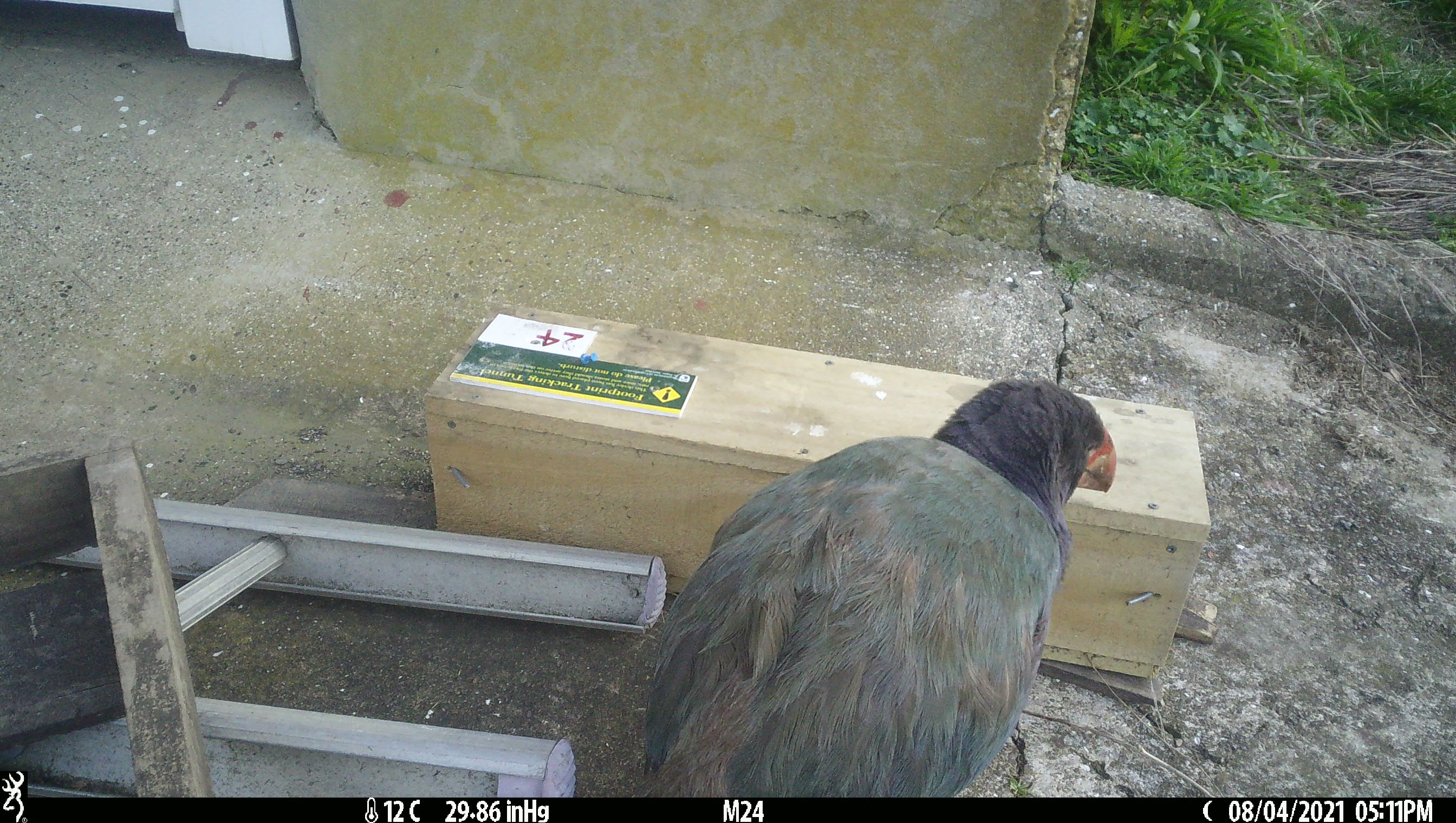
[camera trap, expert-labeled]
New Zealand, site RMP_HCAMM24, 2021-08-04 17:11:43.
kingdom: Animalia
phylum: Chordata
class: Aves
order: Gruiformes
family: Rallidae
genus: Porphyrio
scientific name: Porphyrio mantelli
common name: takahe